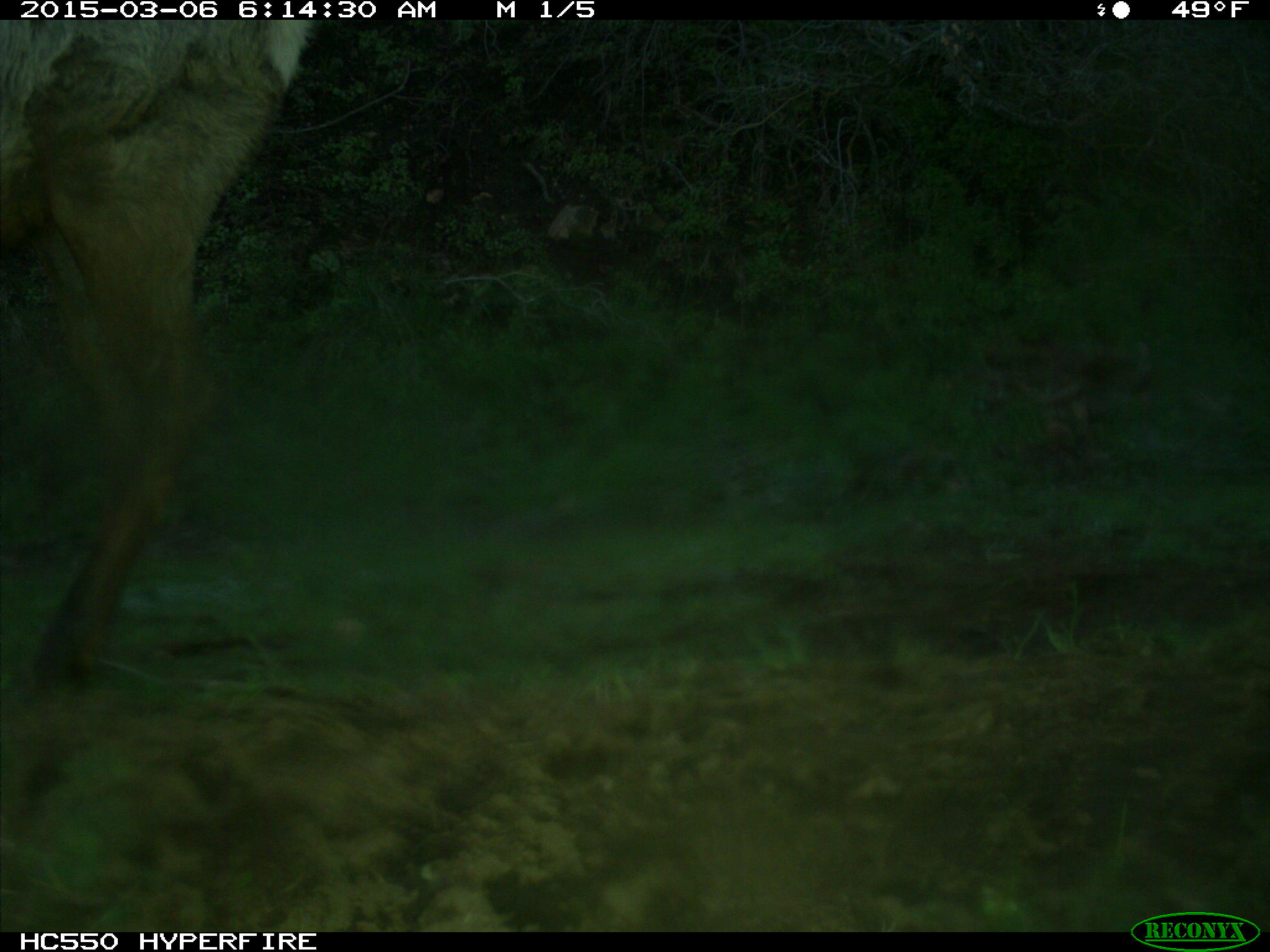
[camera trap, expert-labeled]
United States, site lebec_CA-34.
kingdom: Animalia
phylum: Chordata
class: Mammalia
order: Artiodactyla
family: Cervidae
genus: Cervus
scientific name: Cervus canadensis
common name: elk